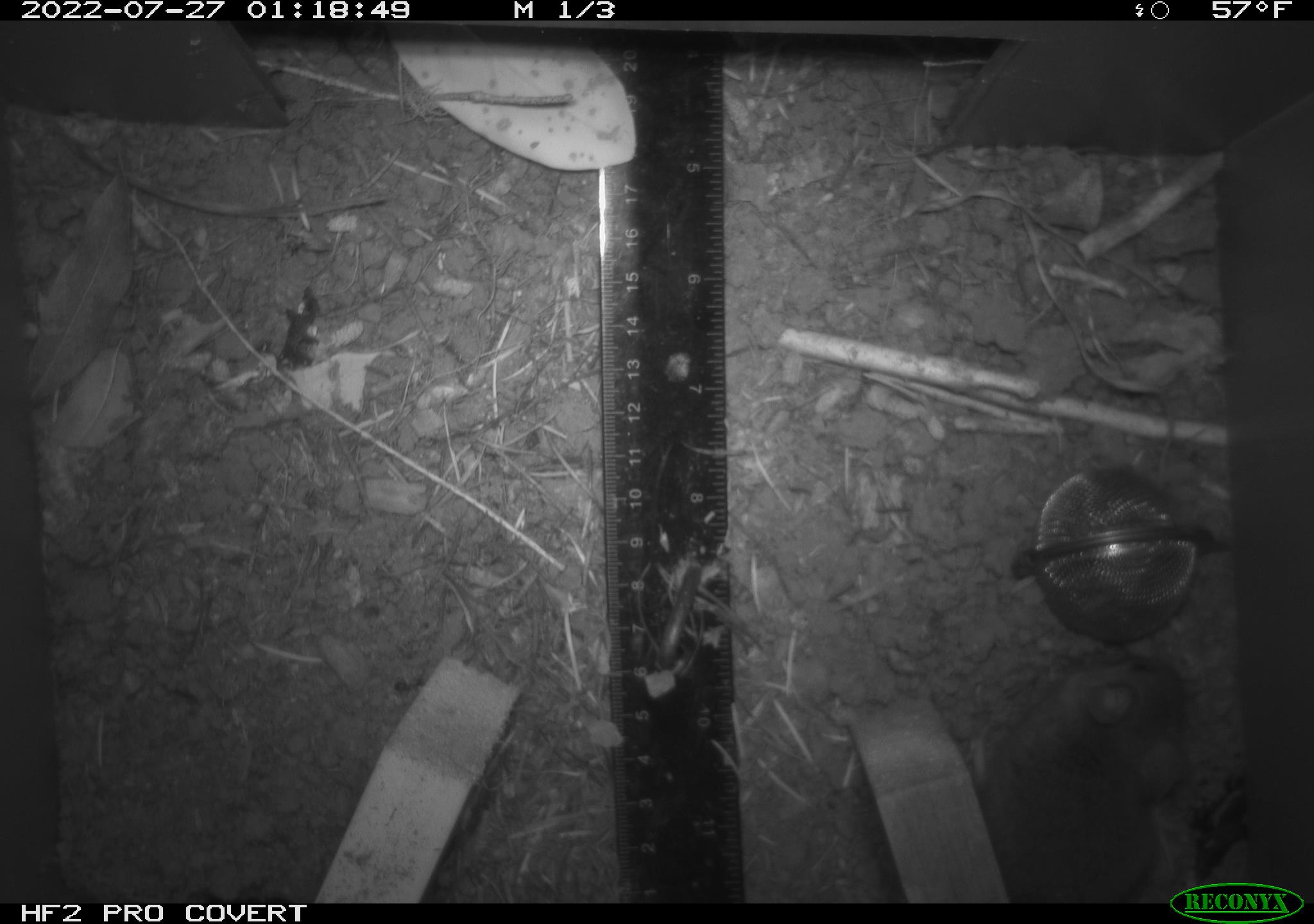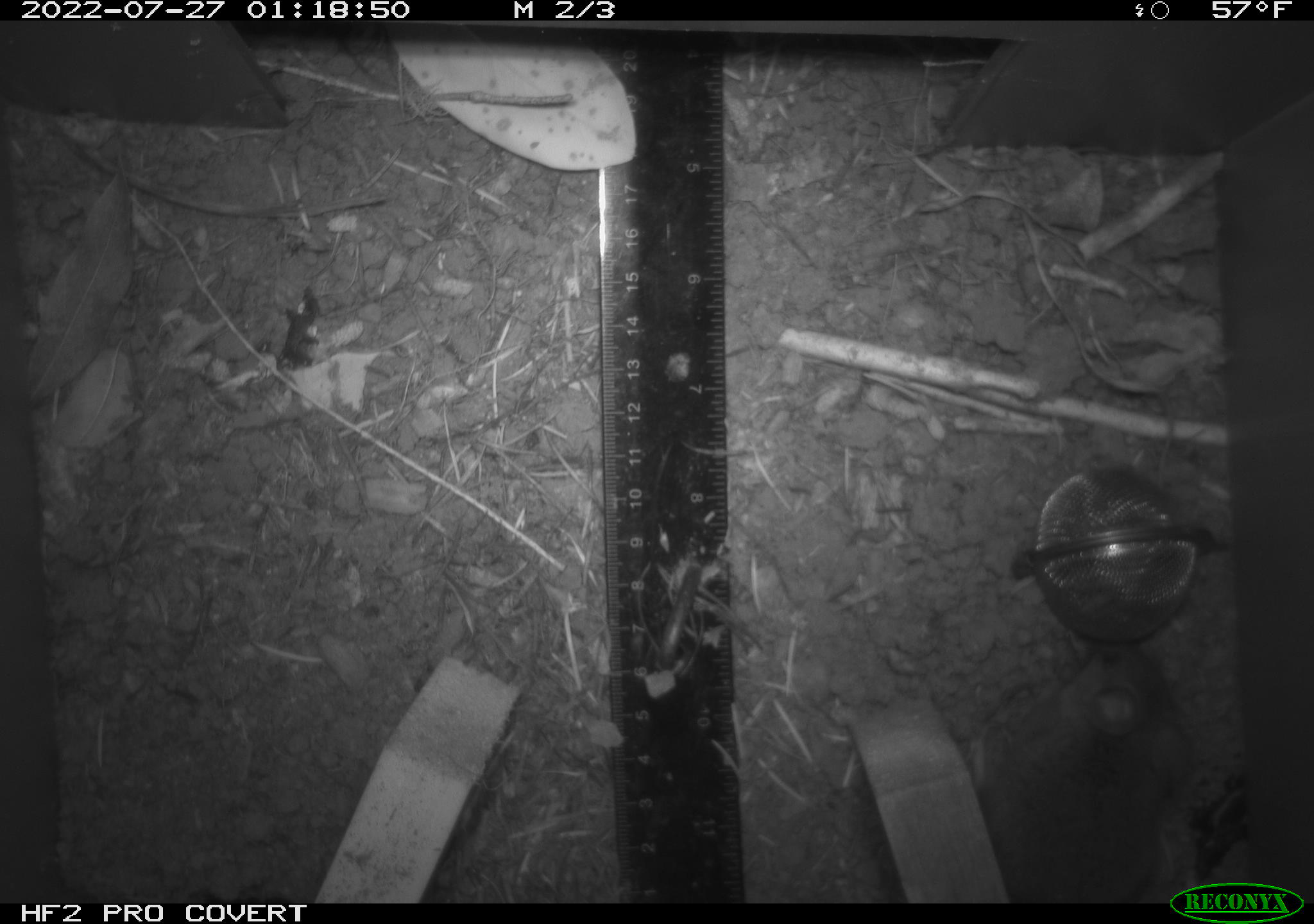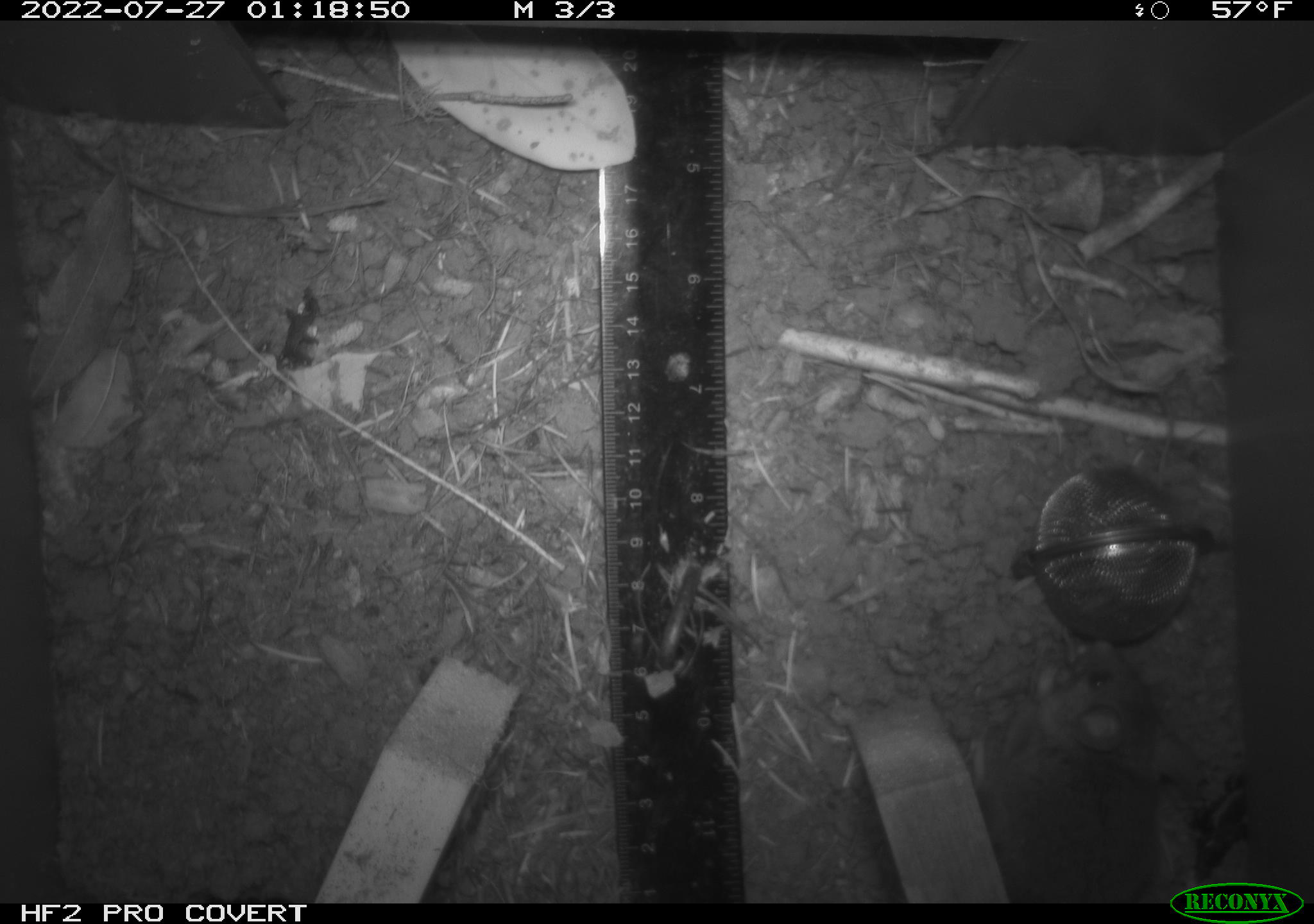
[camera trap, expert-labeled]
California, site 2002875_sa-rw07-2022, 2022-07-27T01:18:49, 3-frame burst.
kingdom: Animalia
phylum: Chordata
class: Mammalia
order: Rodentia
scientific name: Rodentia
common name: mouse species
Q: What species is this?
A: Mouse species (Rodentia).